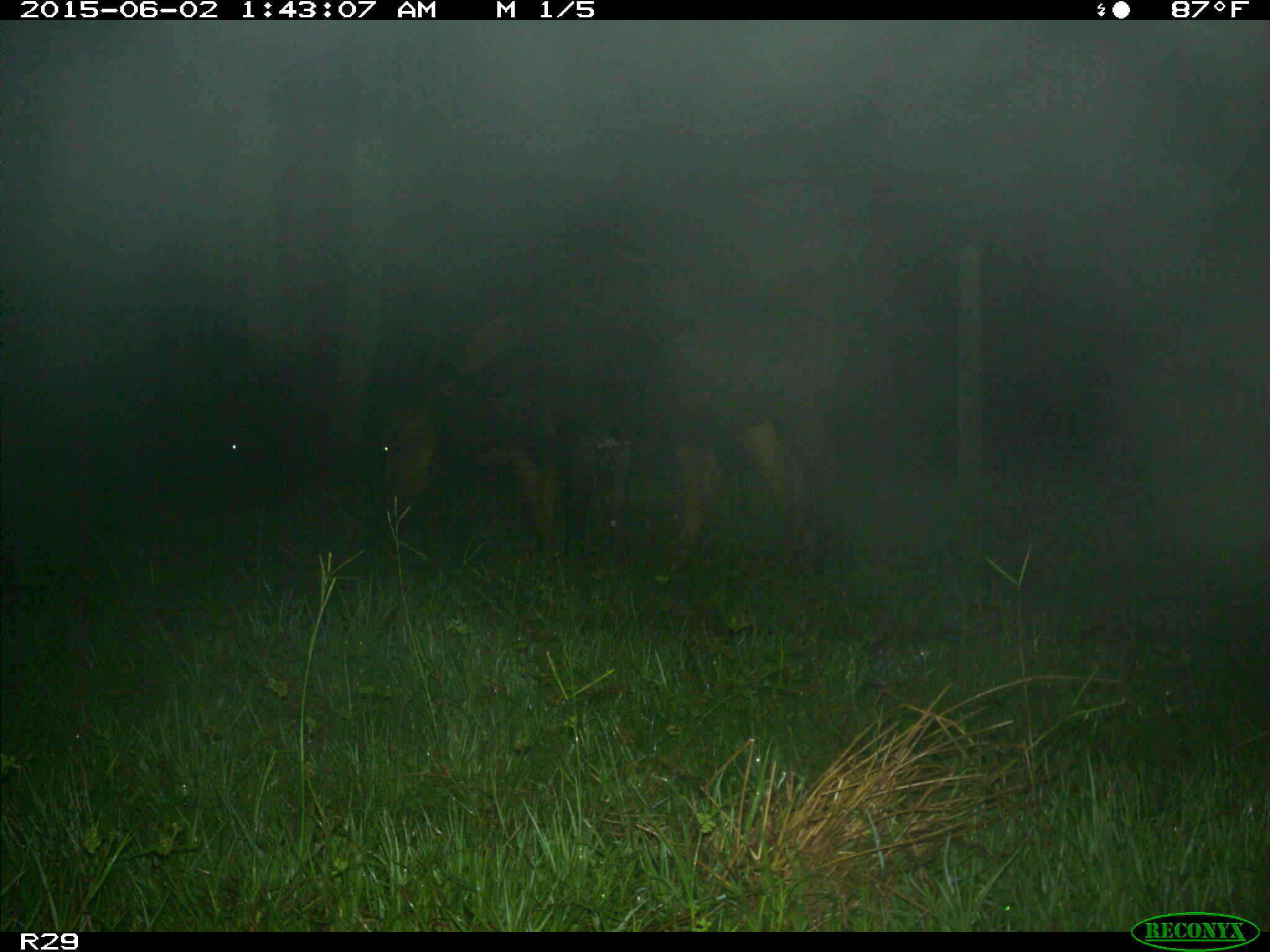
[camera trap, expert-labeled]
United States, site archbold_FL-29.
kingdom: Animalia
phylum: Chordata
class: Mammalia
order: Artiodactyla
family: Bovidae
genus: Bos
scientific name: Bos taurus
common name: domestic cow